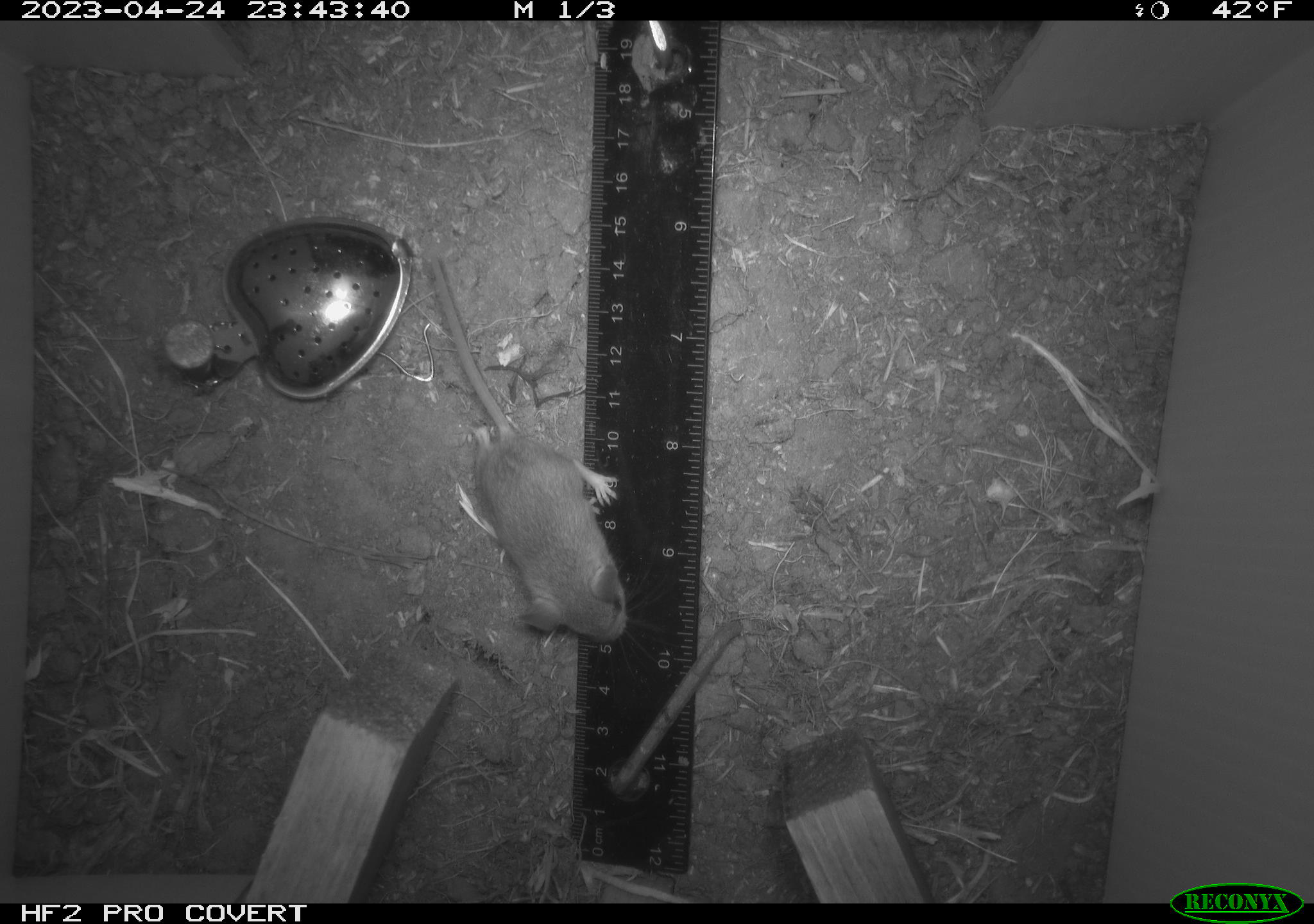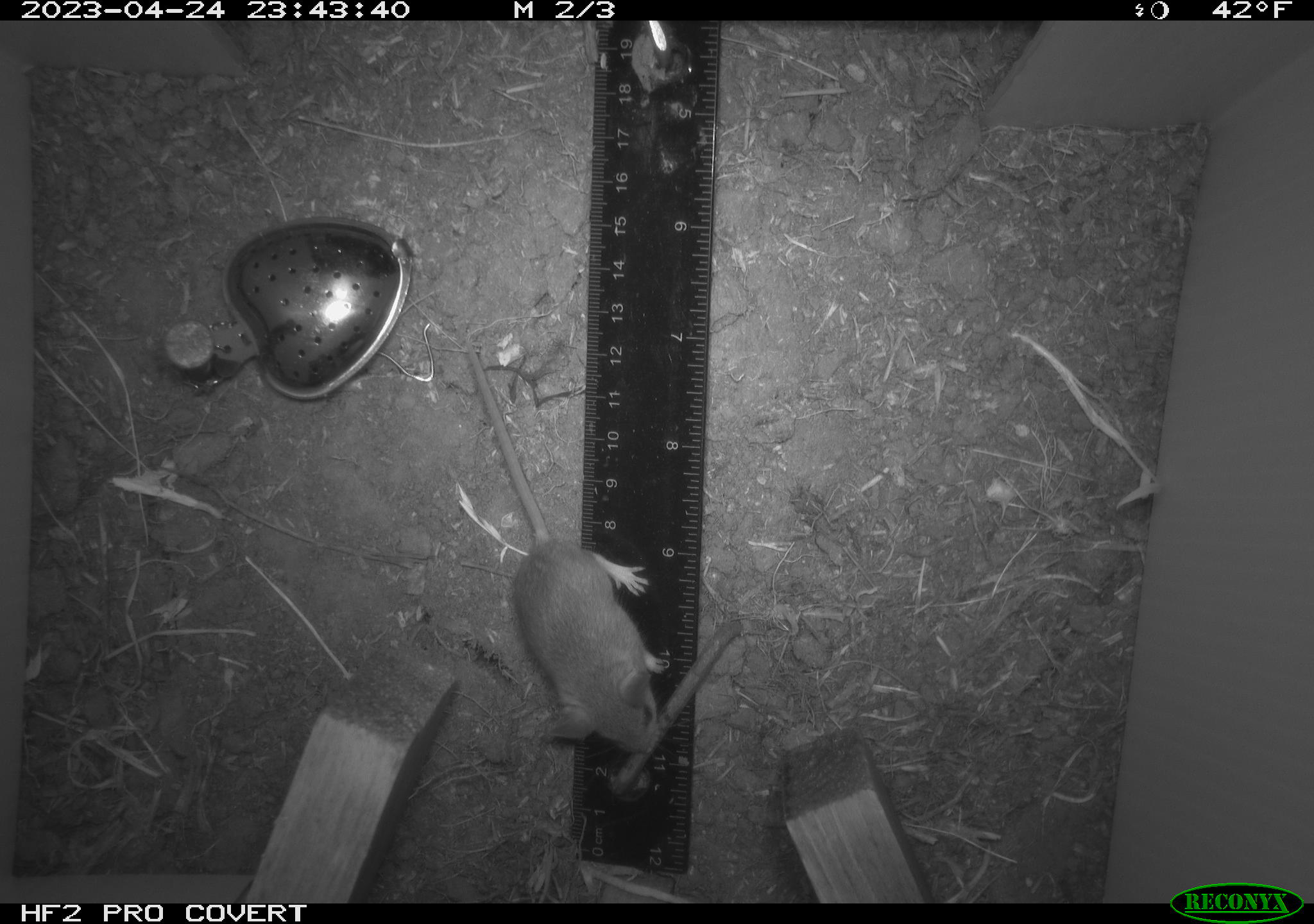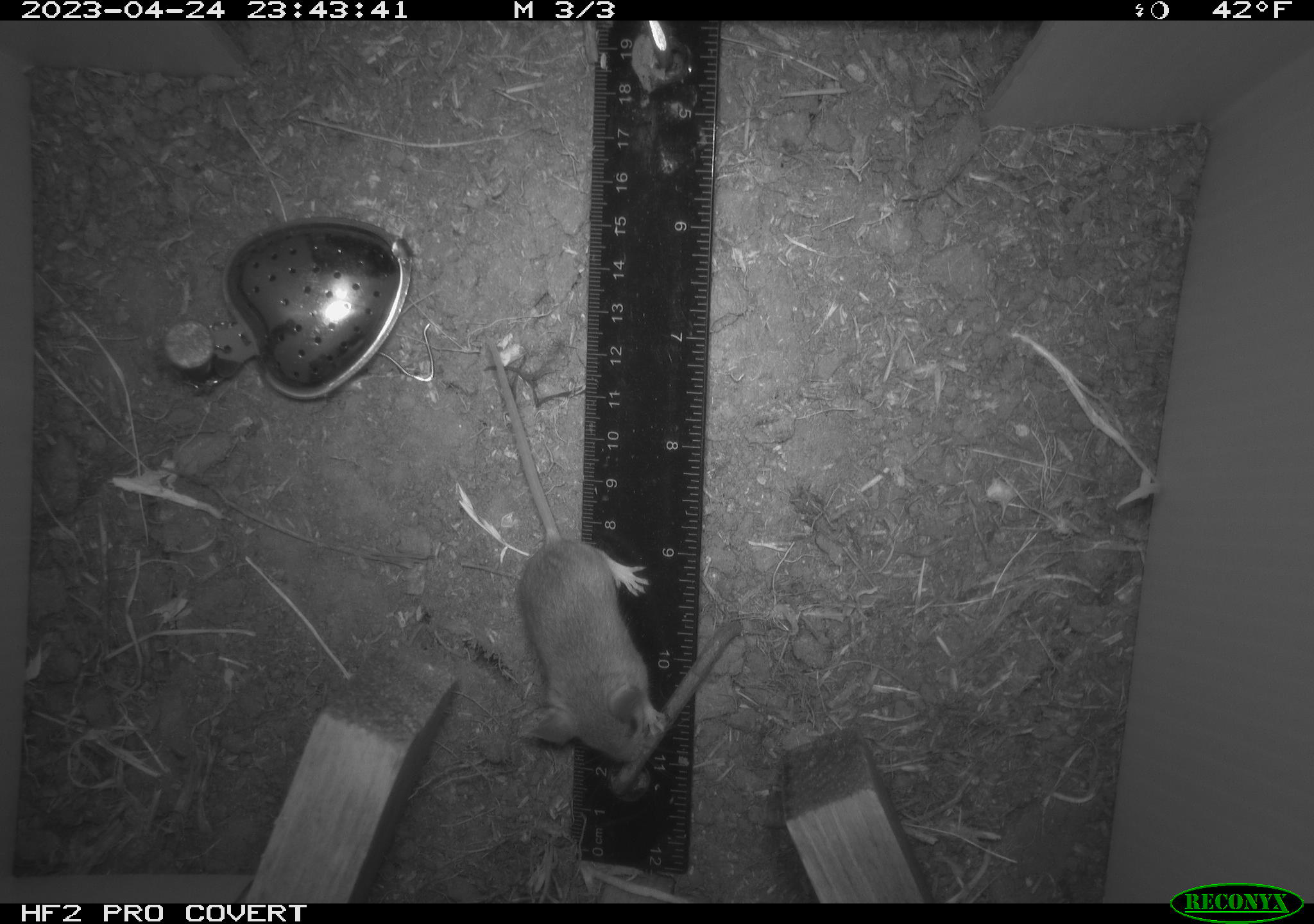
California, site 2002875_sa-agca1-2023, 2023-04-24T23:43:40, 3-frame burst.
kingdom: Animalia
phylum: Chordata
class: Mammalia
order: Rodentia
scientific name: Rodentia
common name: mouse species